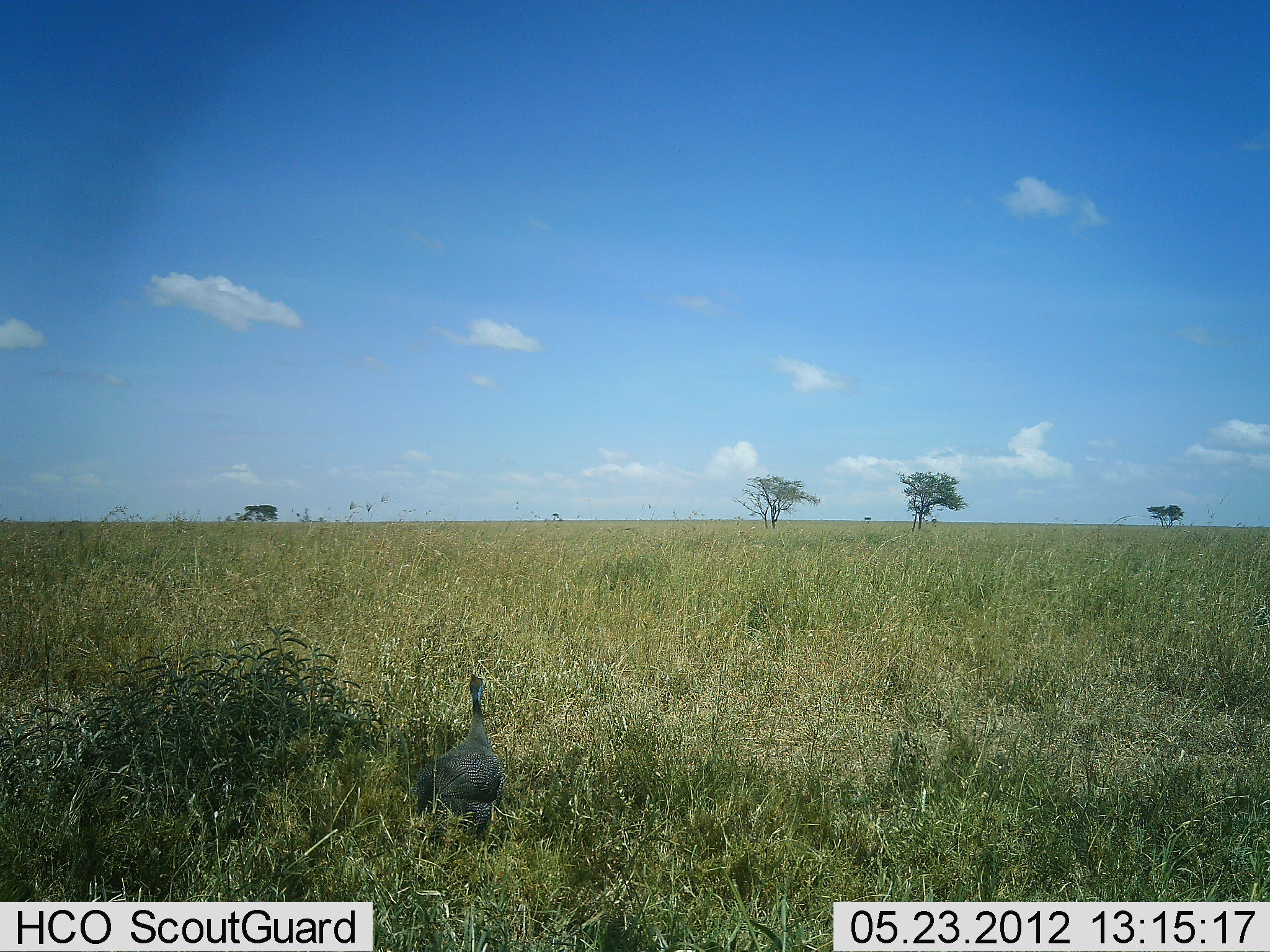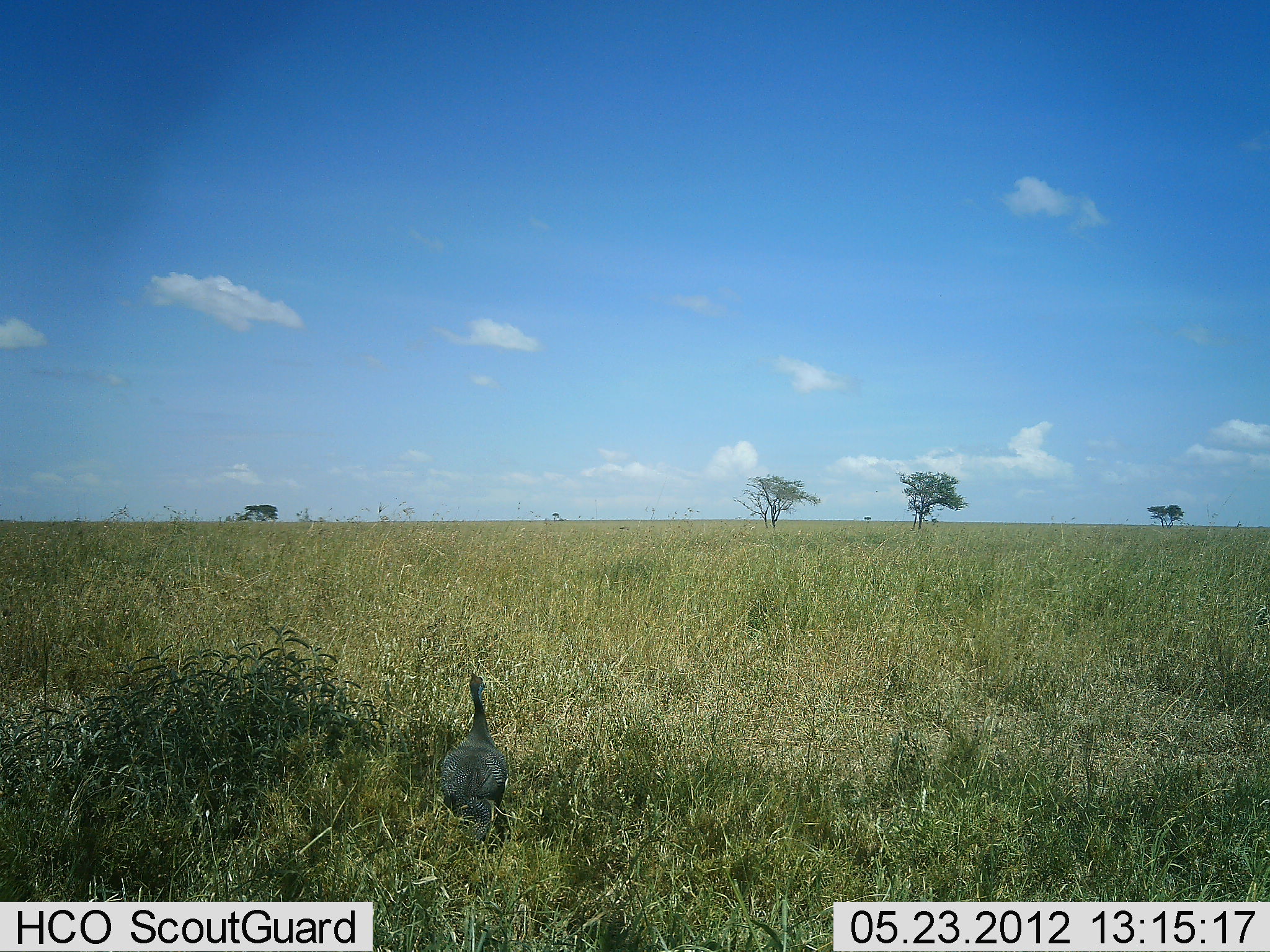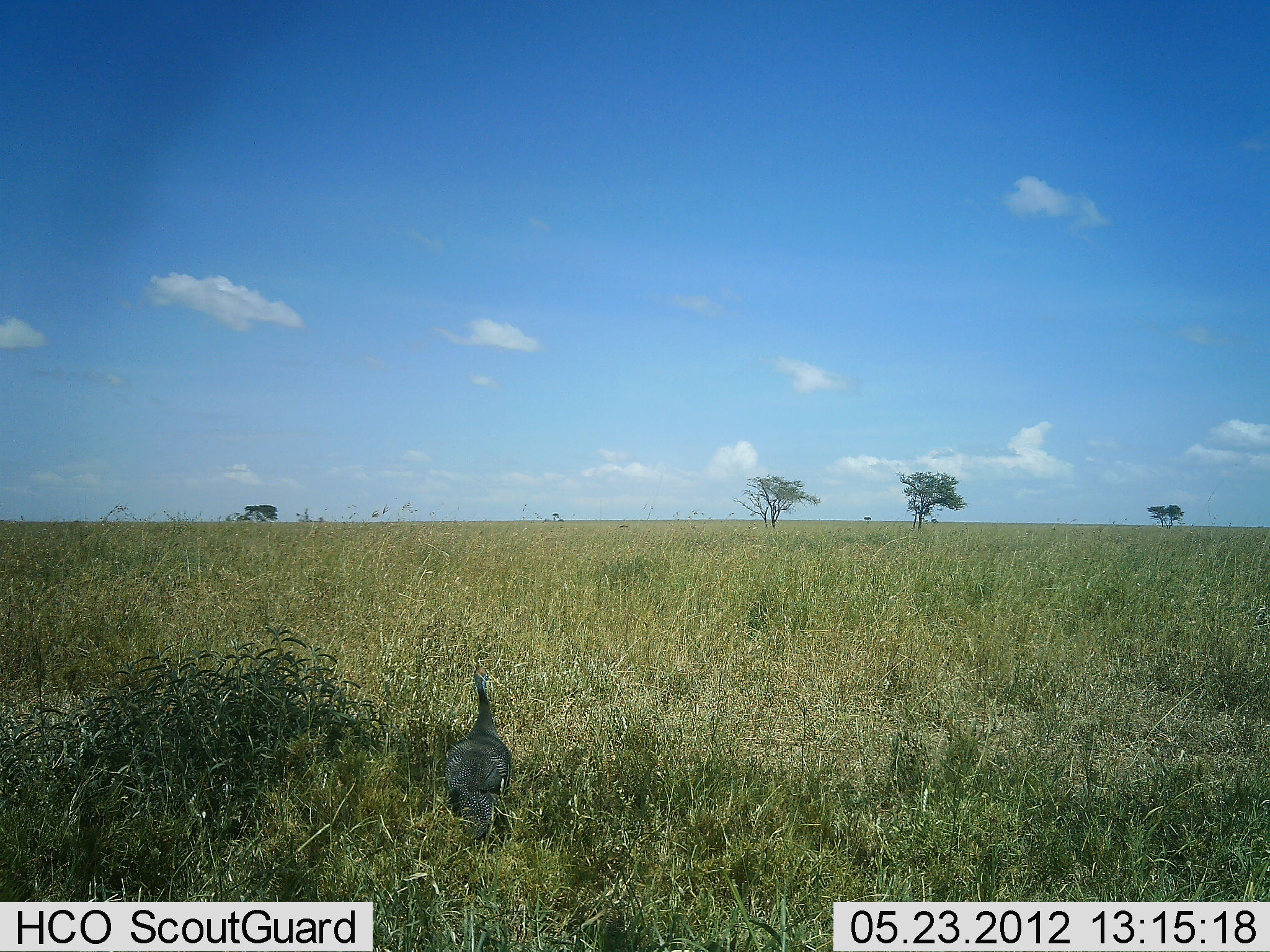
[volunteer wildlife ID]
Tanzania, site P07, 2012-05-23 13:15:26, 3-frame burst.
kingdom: Animalia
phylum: Chordata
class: Aves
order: Galliformes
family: Numididae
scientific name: Numididae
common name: guinea fowl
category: guineafowl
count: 1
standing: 78%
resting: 0%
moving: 22%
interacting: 0%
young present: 0%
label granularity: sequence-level